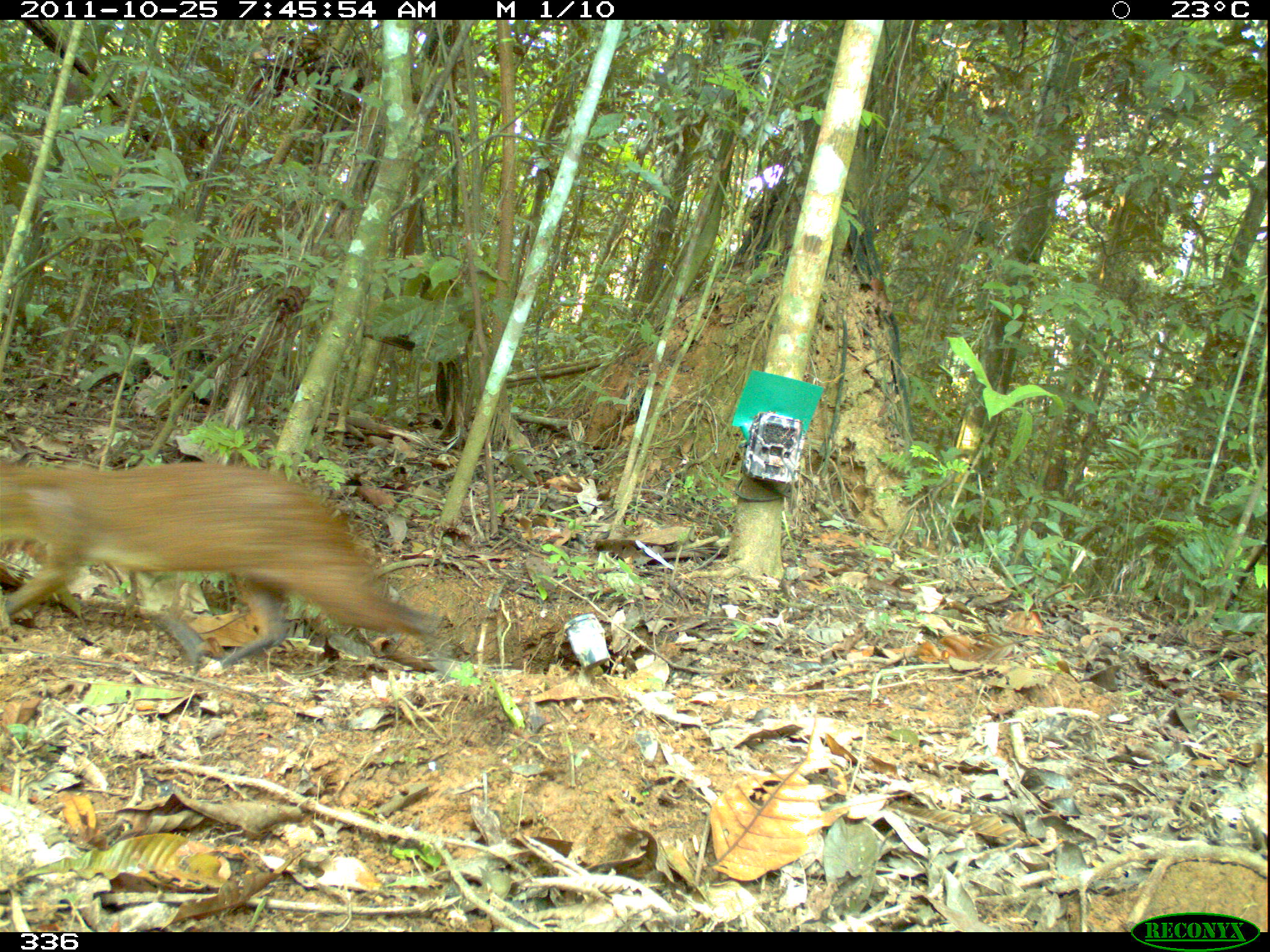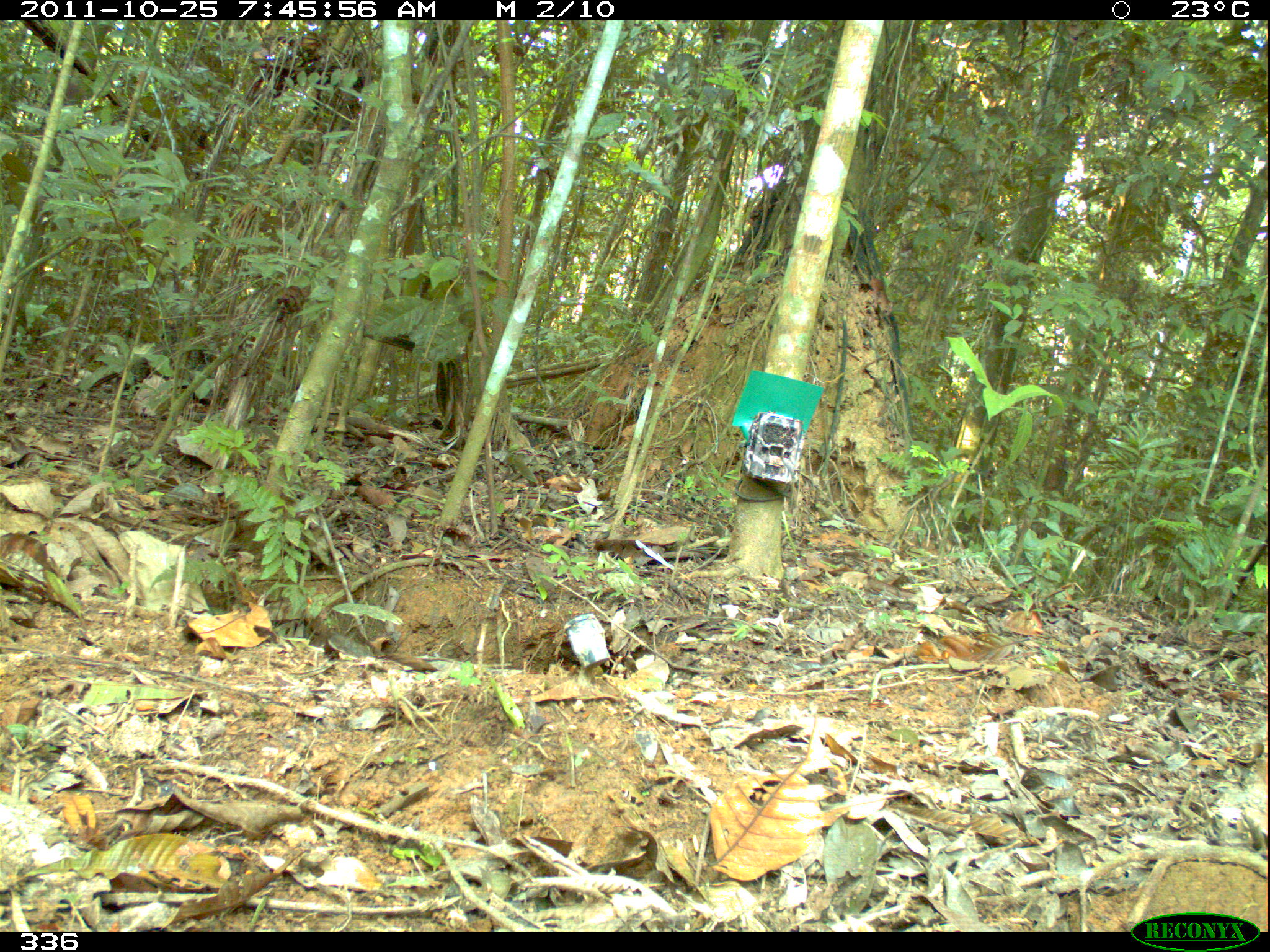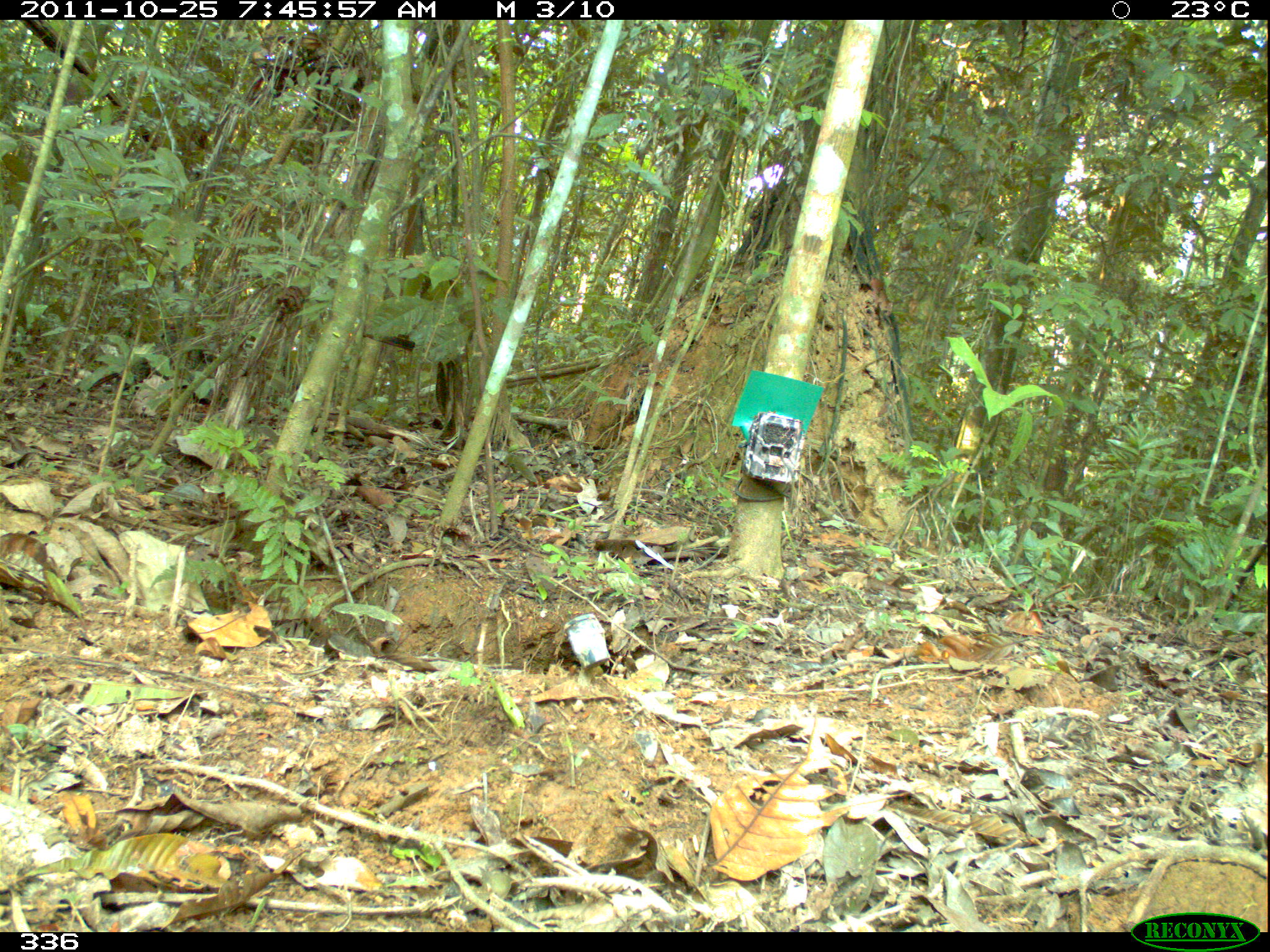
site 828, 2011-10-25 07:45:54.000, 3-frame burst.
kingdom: Animalia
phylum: Chordata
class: Mammalia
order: Rodentia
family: Dasyproctidae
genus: Dasyprocta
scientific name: Dasyprocta punctata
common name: central american agouti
Dasyprocta punctata (central american agouti).